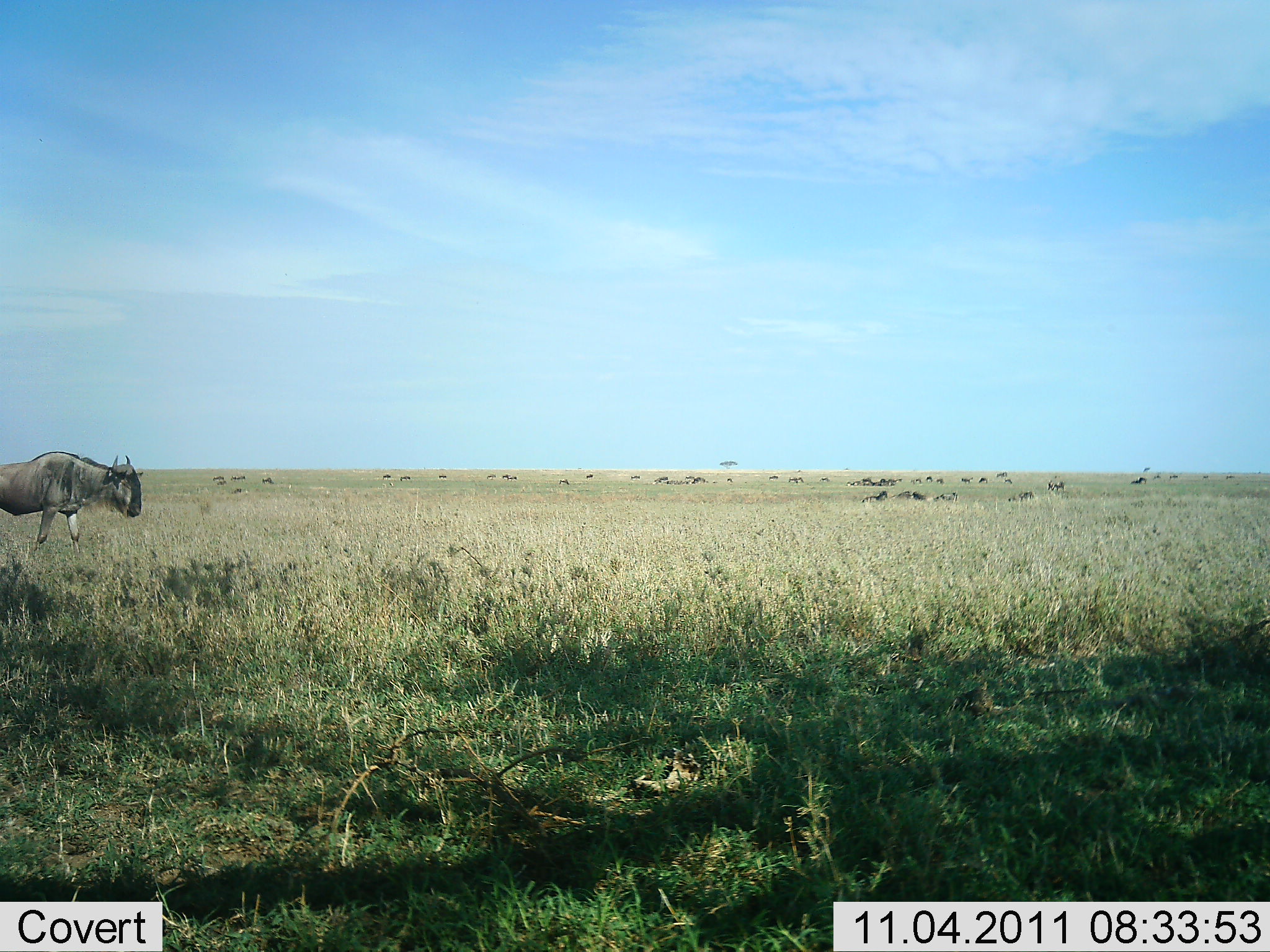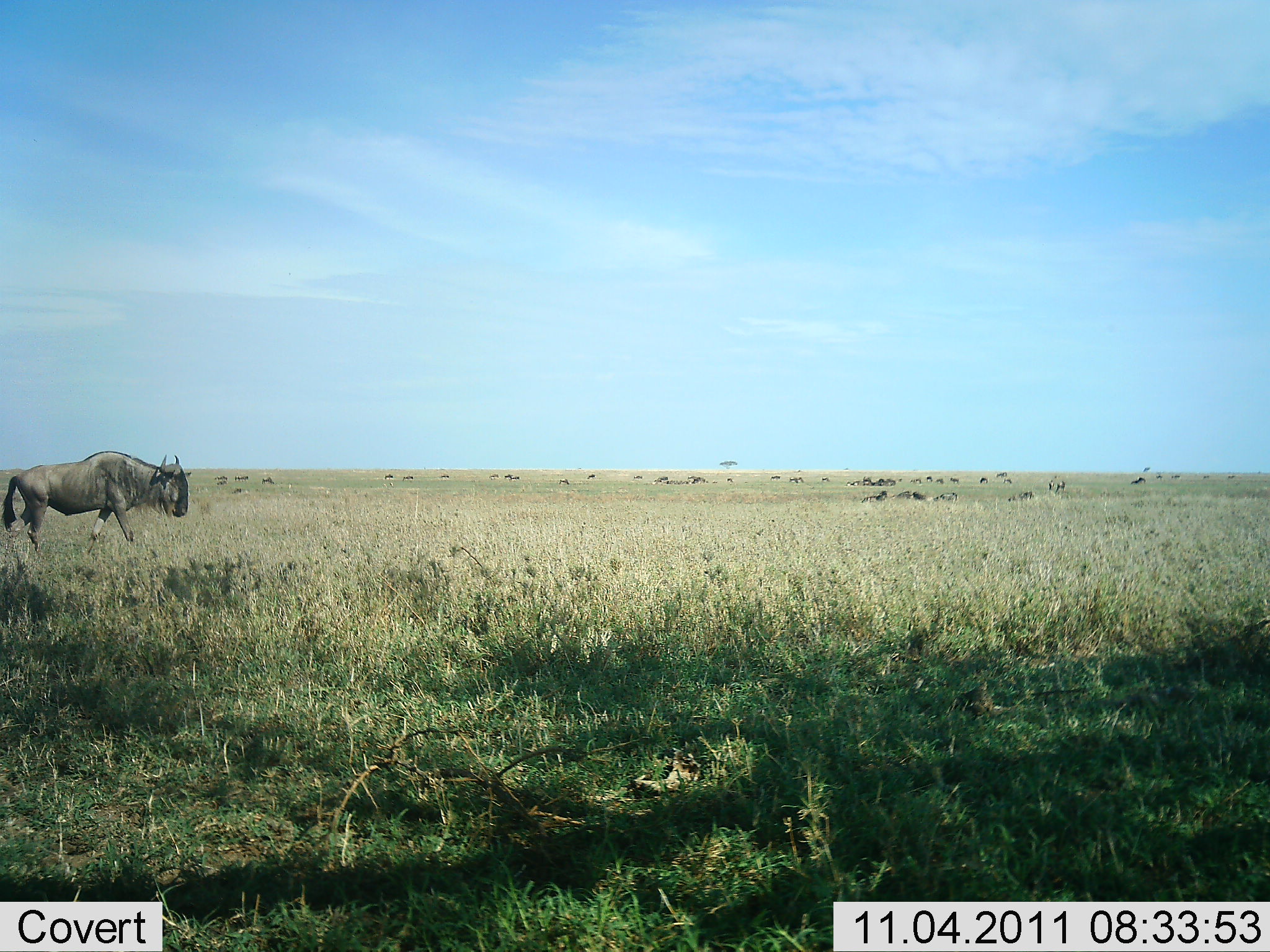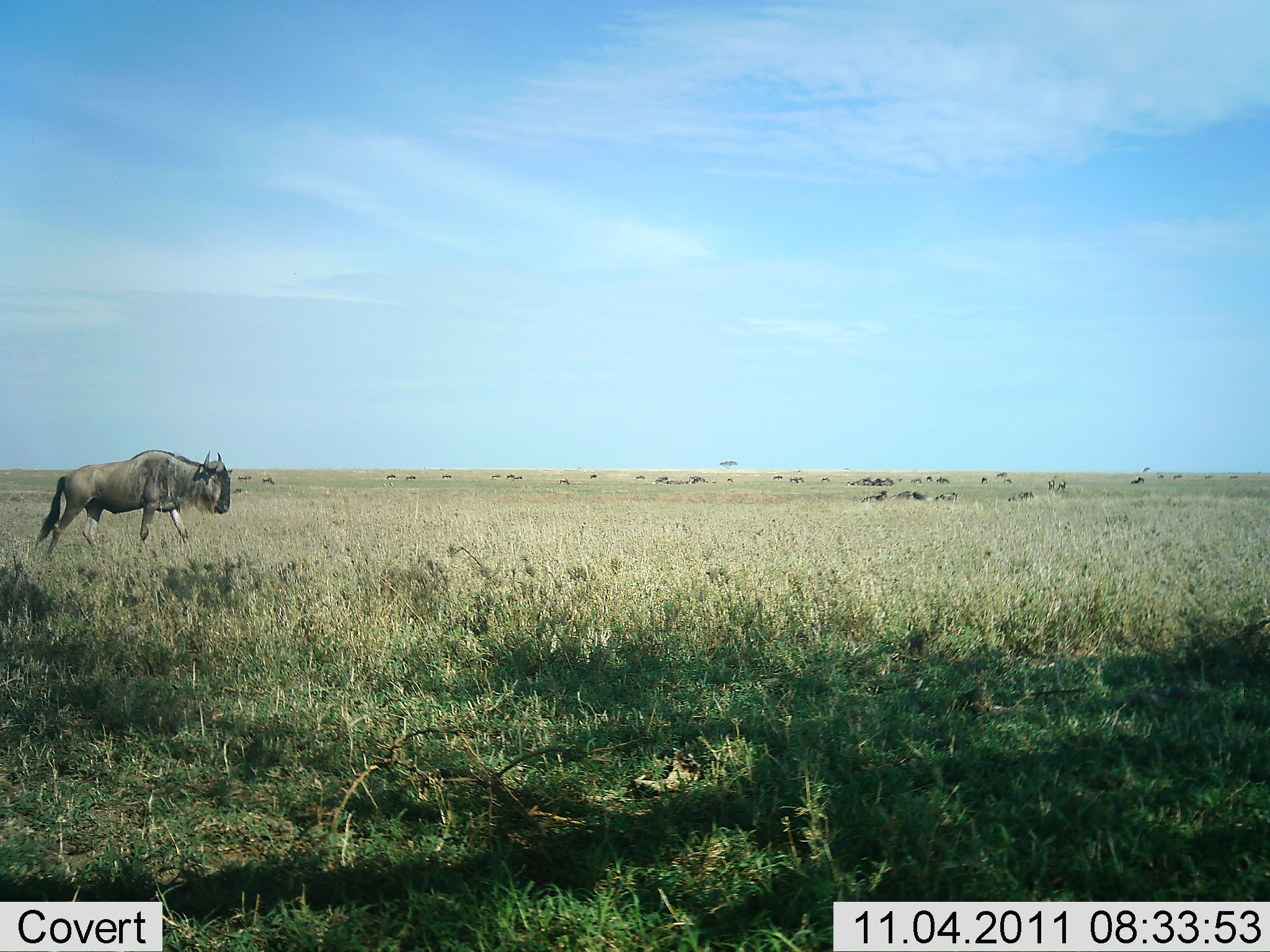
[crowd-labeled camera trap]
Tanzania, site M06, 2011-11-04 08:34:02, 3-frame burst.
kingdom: Animalia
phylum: Chordata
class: Mammalia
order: Artiodactyla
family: Bovidae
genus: Connochaetes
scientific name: Connochaetes taurinus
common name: blue wildebeest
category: wildebeest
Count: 1.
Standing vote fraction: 17%.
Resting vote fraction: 17%.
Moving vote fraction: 100%.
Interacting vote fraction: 8%.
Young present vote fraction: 0%.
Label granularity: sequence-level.